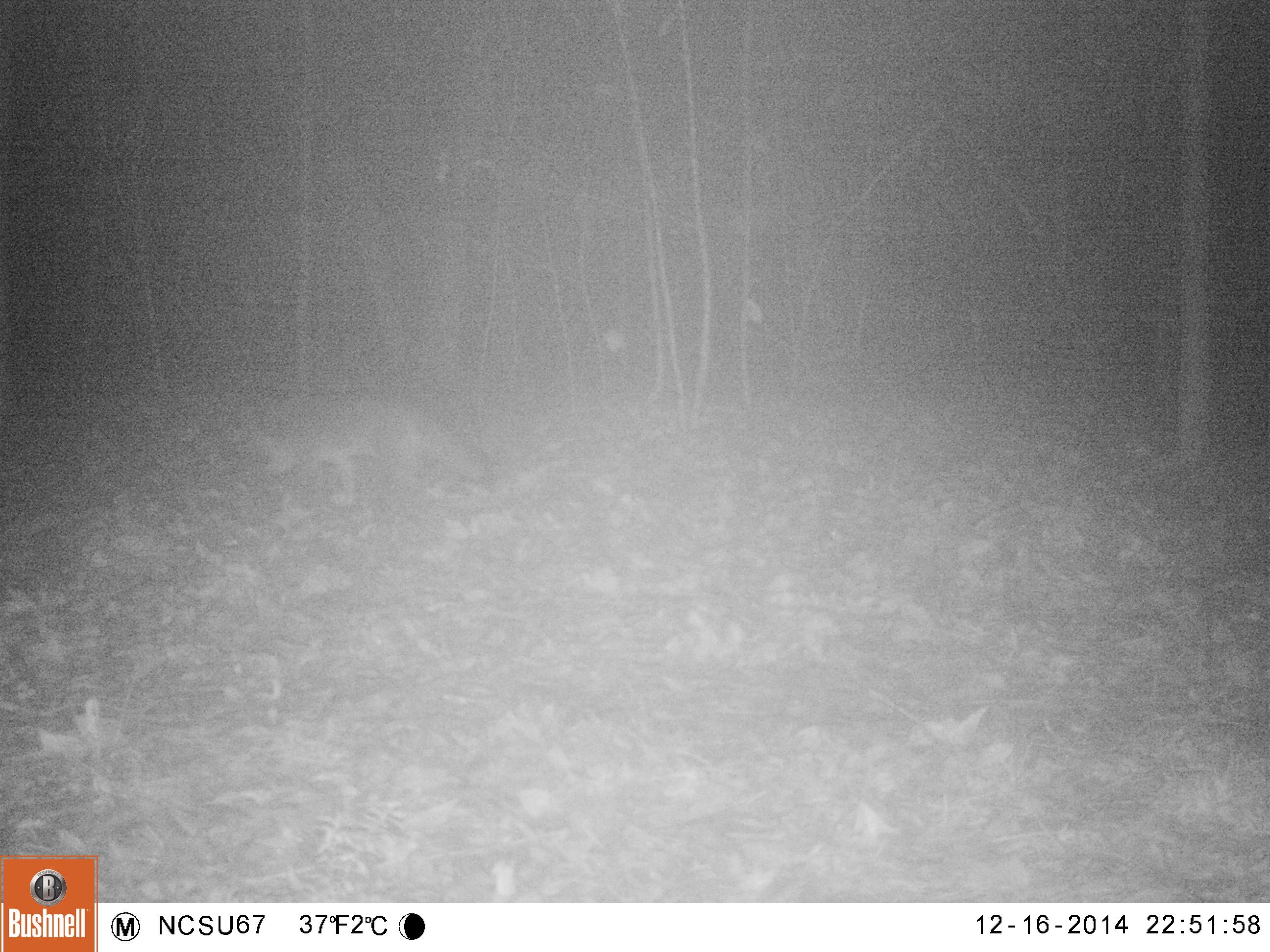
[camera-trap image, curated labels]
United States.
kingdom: Animalia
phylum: Chordata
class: Mammalia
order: Carnivora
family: Canidae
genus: Urocyon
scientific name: Urocyon cinereoargenteus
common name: gray fox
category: Grey Fox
Grey Fox (gray fox) (Urocyon cinereoargenteus).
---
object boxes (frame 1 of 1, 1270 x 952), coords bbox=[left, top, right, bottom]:
Grey Fox: bbox=[242, 388, 503, 513]